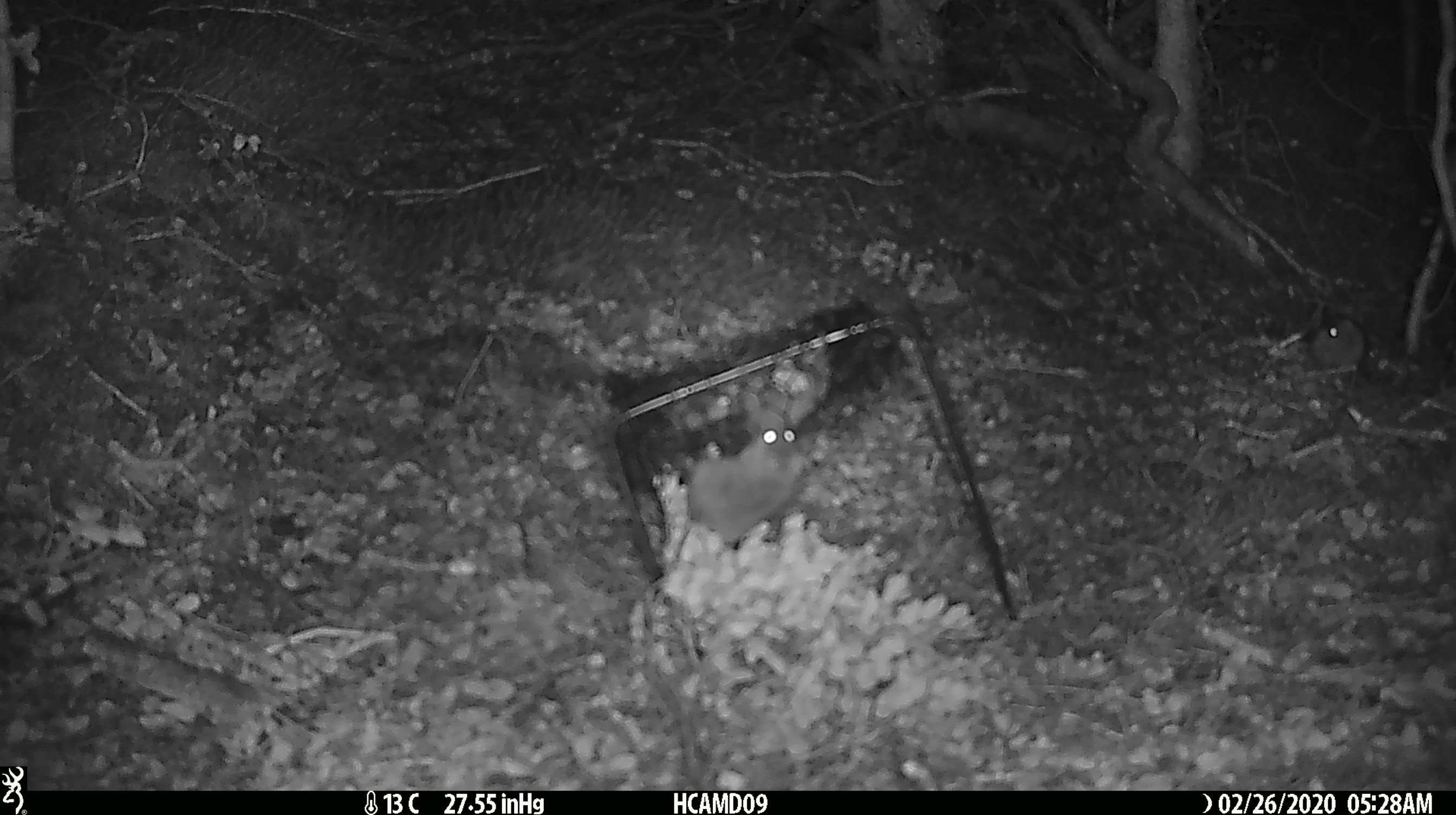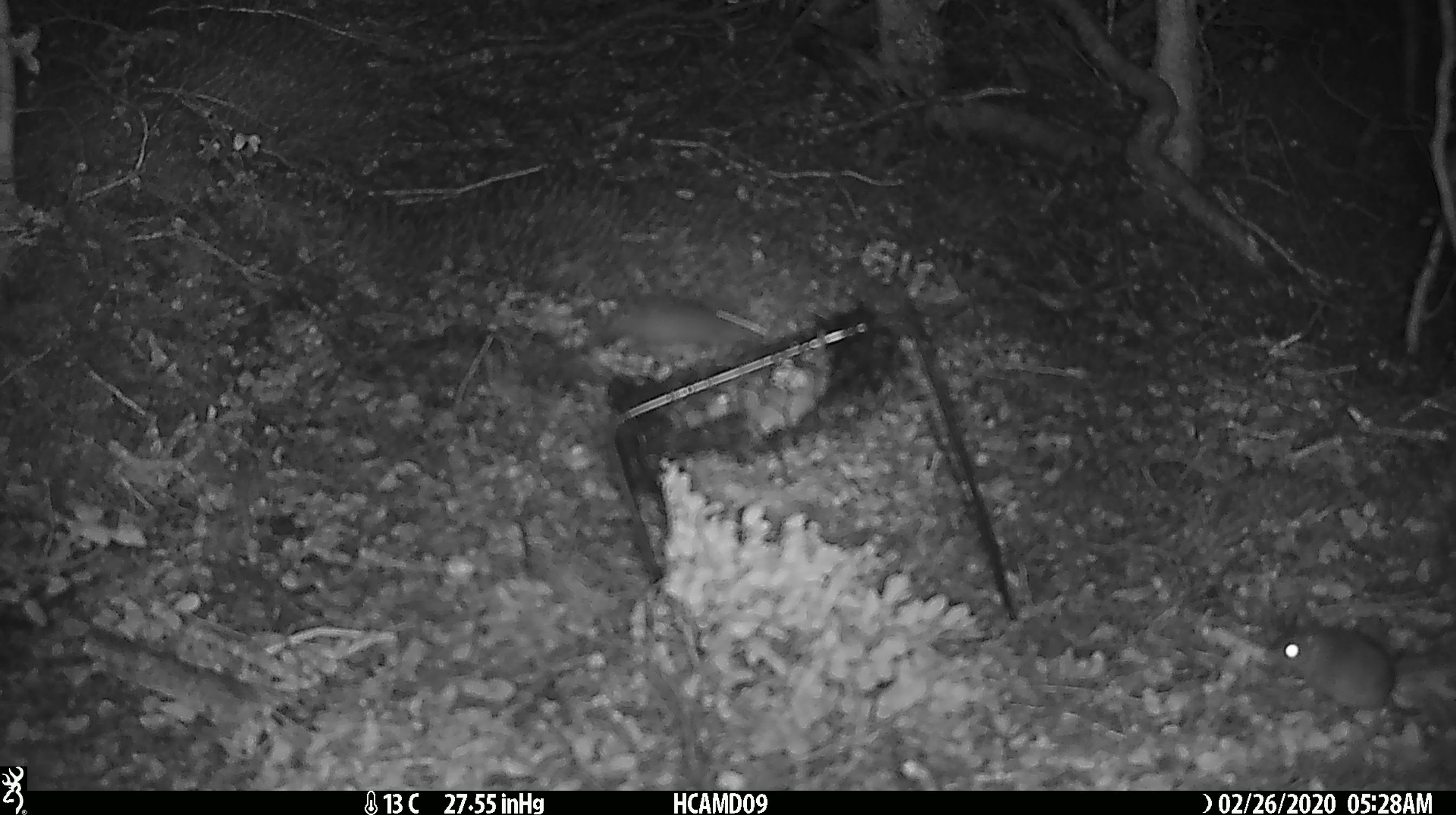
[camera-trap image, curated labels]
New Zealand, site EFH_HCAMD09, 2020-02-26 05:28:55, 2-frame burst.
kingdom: Animalia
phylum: Chordata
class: Mammalia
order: Rodentia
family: Muridae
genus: Mus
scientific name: Mus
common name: mouse